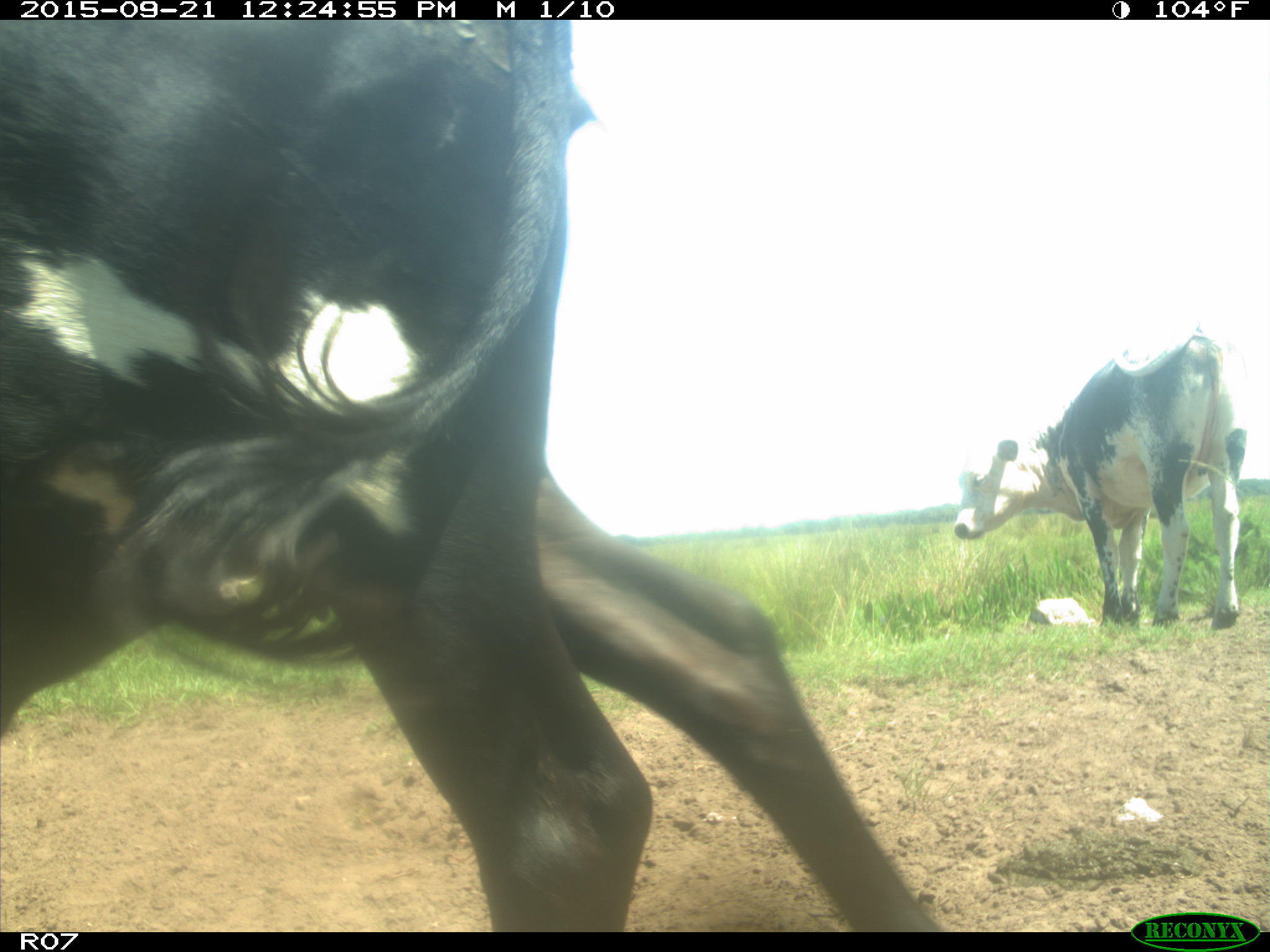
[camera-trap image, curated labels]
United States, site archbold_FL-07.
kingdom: Animalia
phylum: Chordata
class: Mammalia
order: Artiodactyla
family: Bovidae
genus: Bos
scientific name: Bos taurus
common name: domestic cow